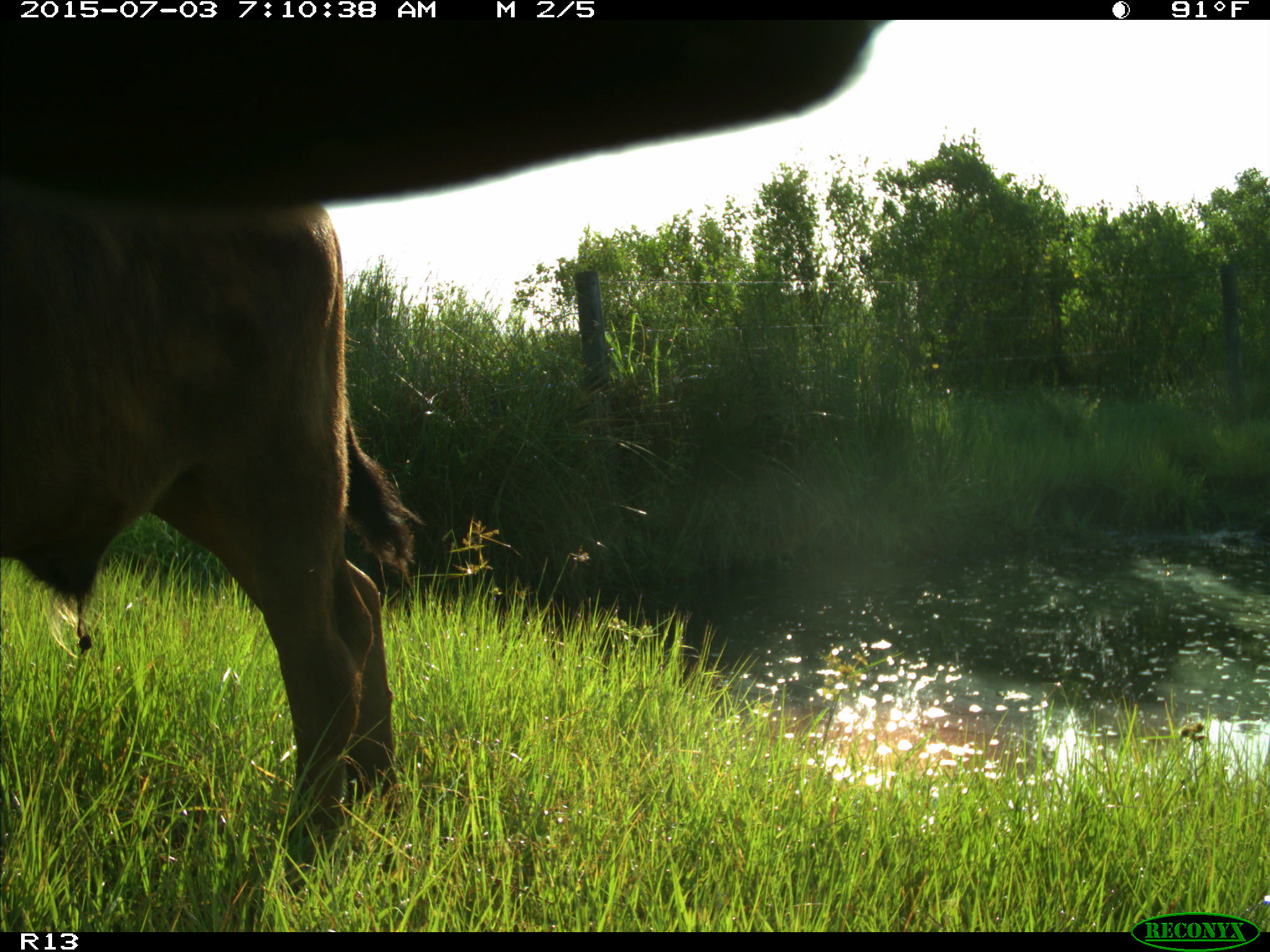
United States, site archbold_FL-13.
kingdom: Animalia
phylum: Chordata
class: Mammalia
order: Artiodactyla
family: Bovidae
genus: Bos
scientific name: Bos taurus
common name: domestic cow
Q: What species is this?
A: Bos taurus (domestic cow).